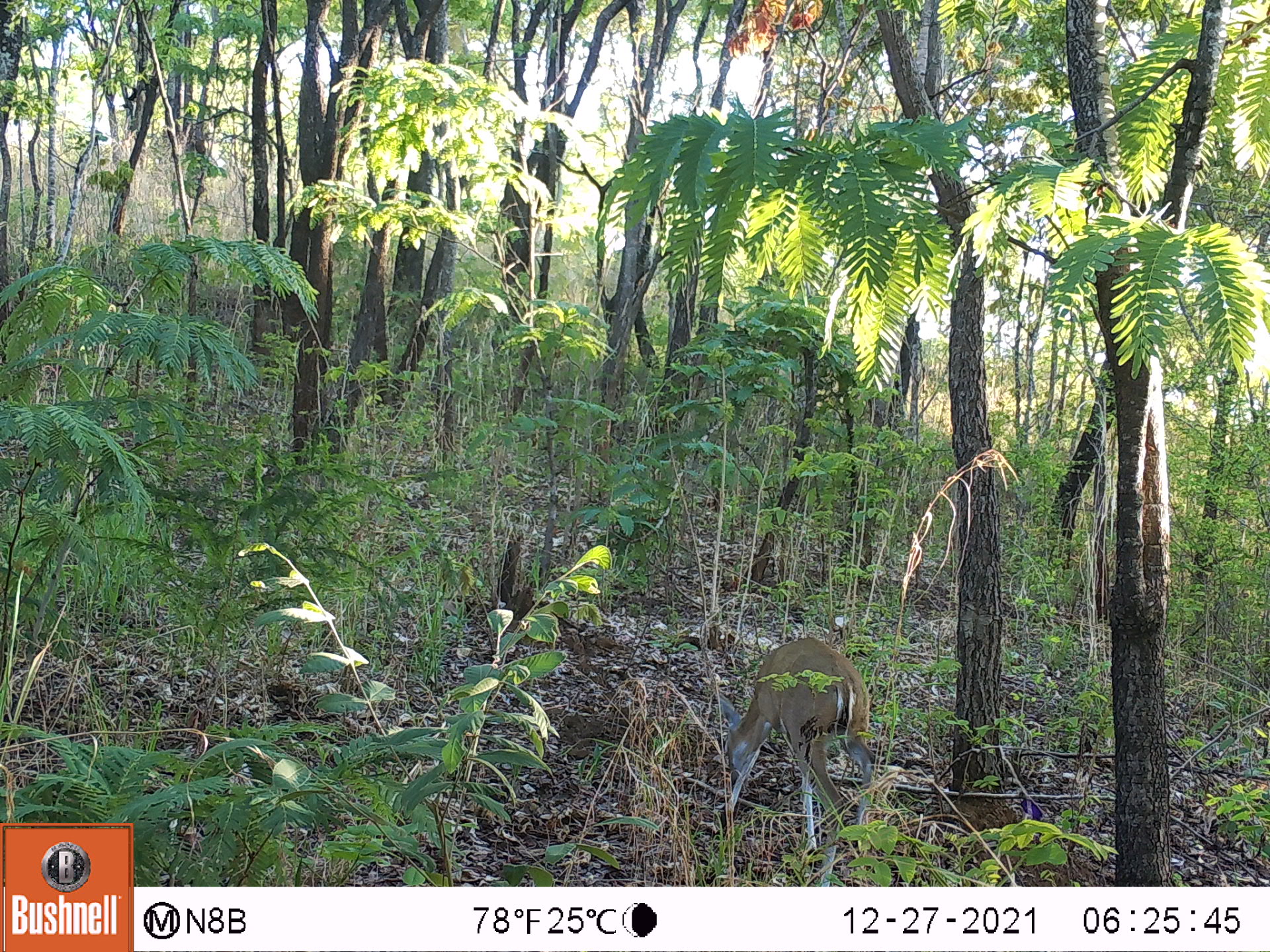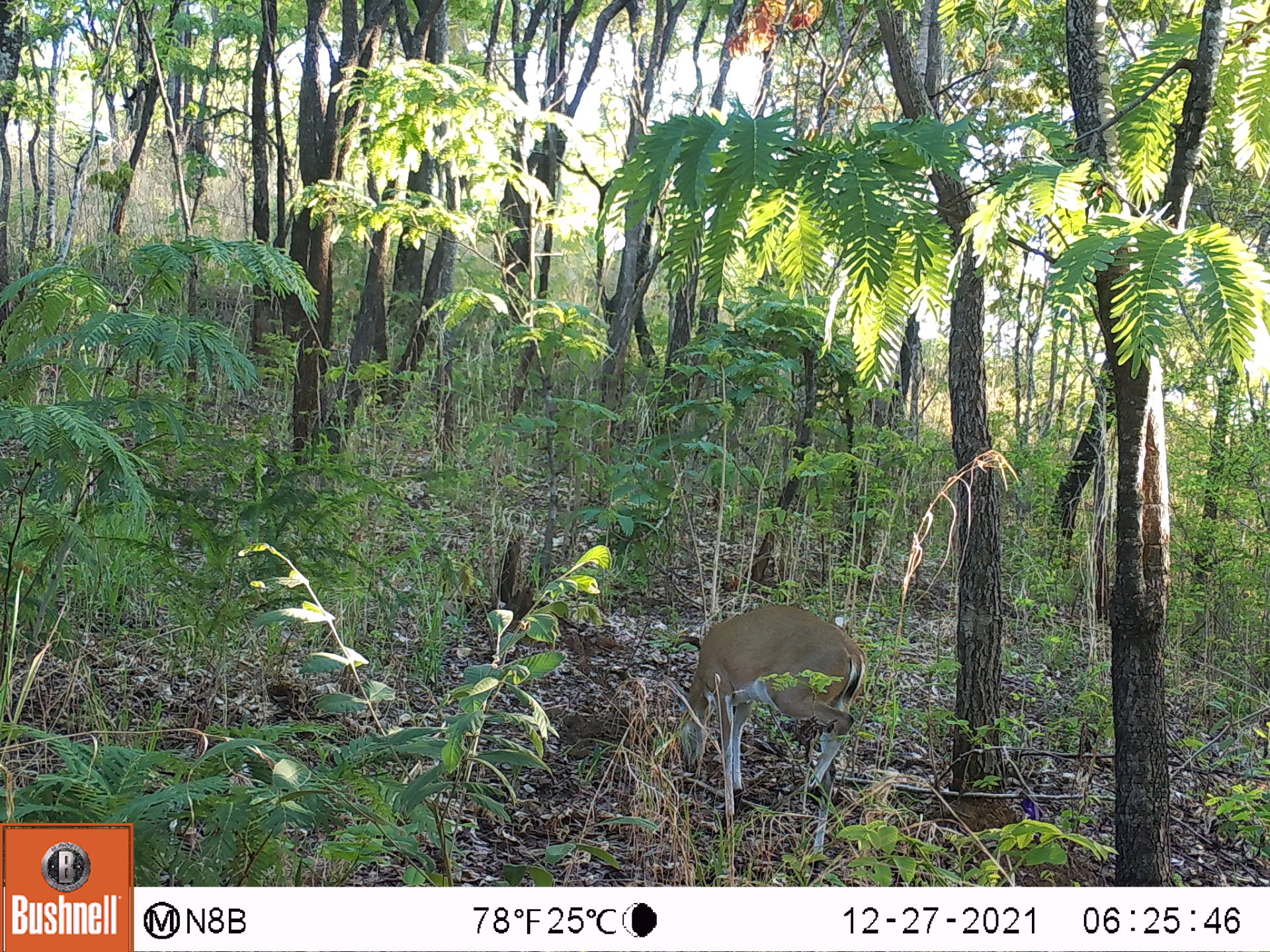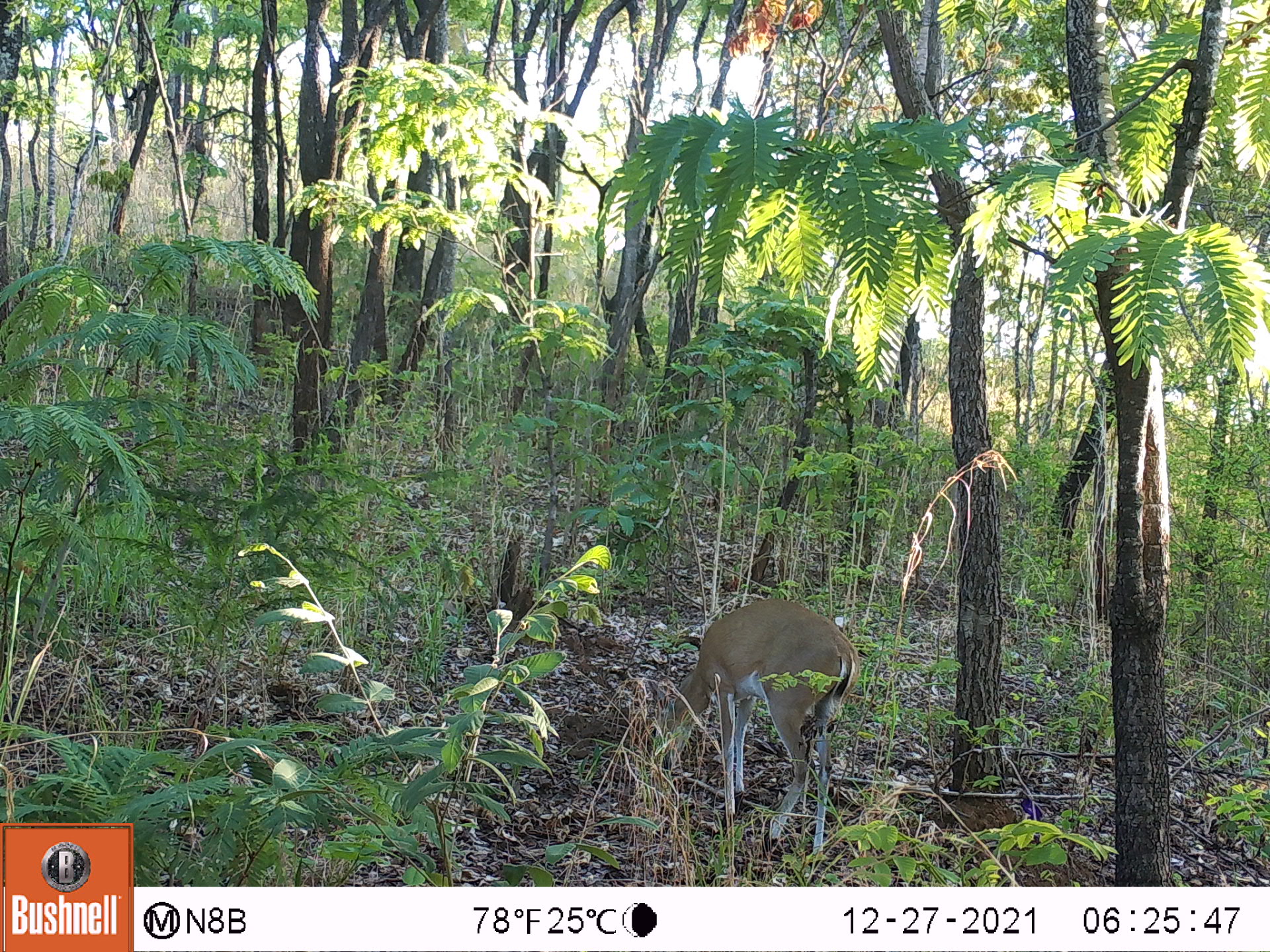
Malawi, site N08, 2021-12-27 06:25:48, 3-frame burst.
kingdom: Animalia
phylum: Chordata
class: Mammalia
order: Artiodactyla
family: Bovidae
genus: Sylvicapra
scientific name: Sylvicapra grimmia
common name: common duiker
Common duiker (Sylvicapra grimmia), count 1.